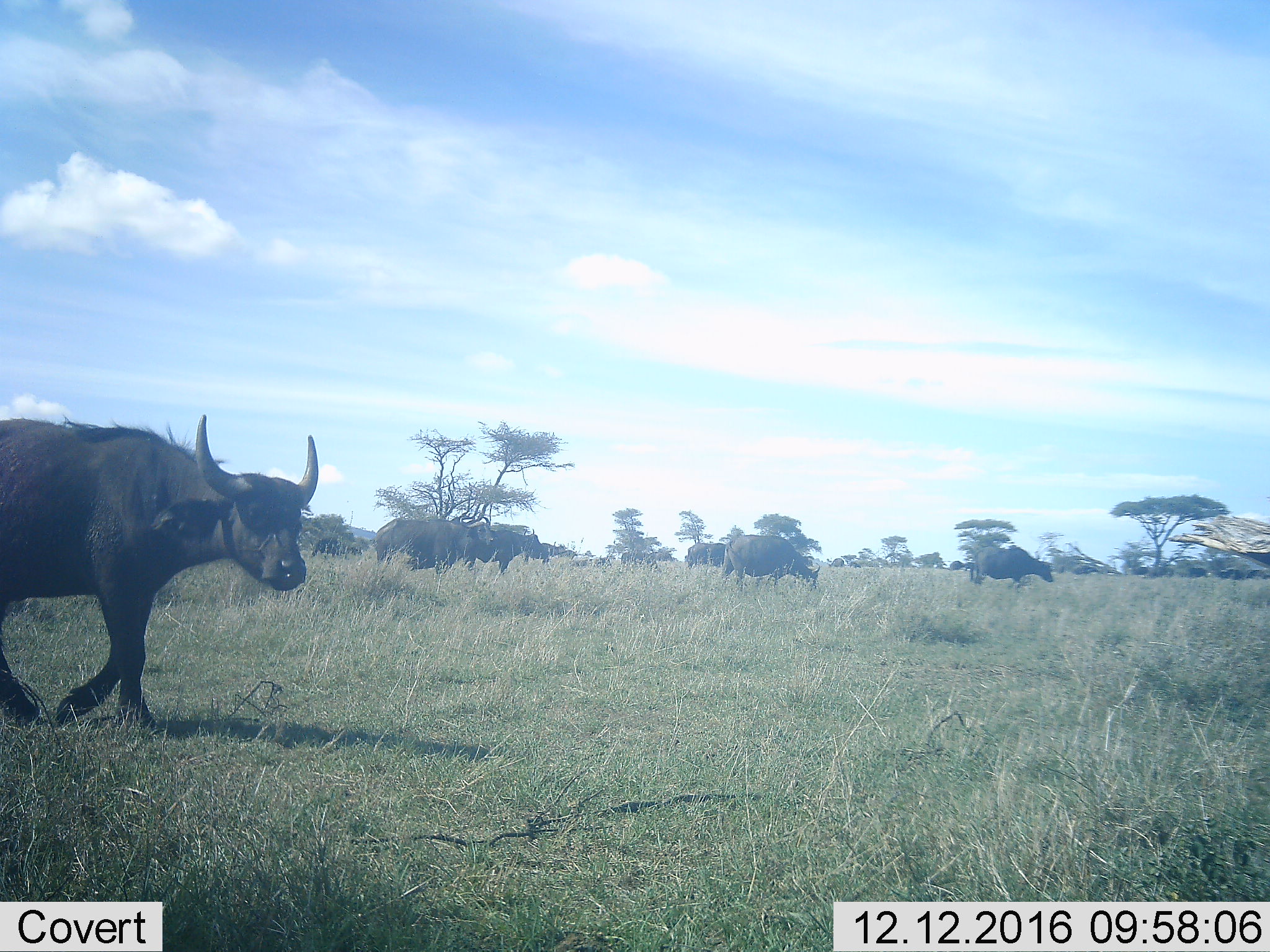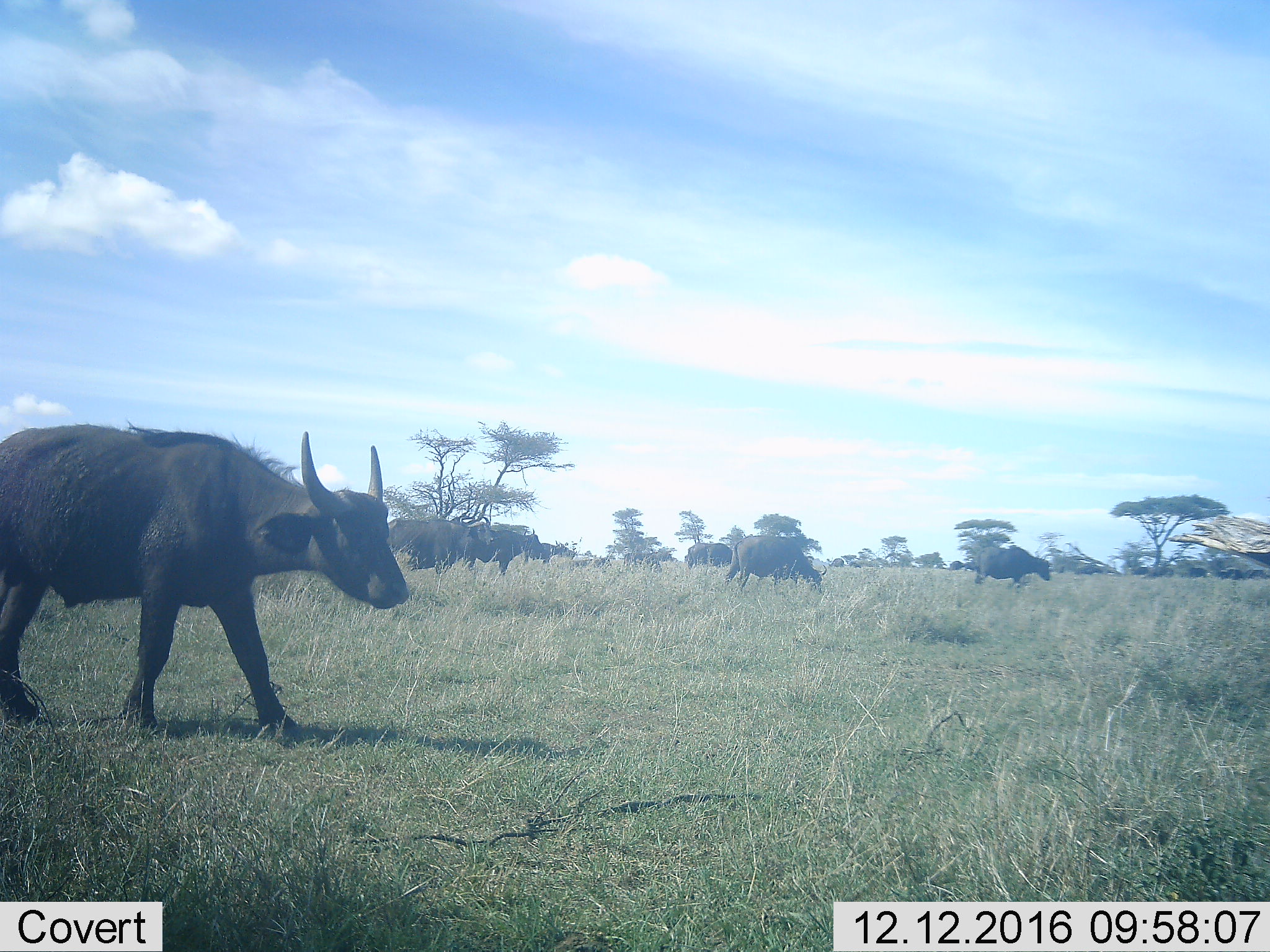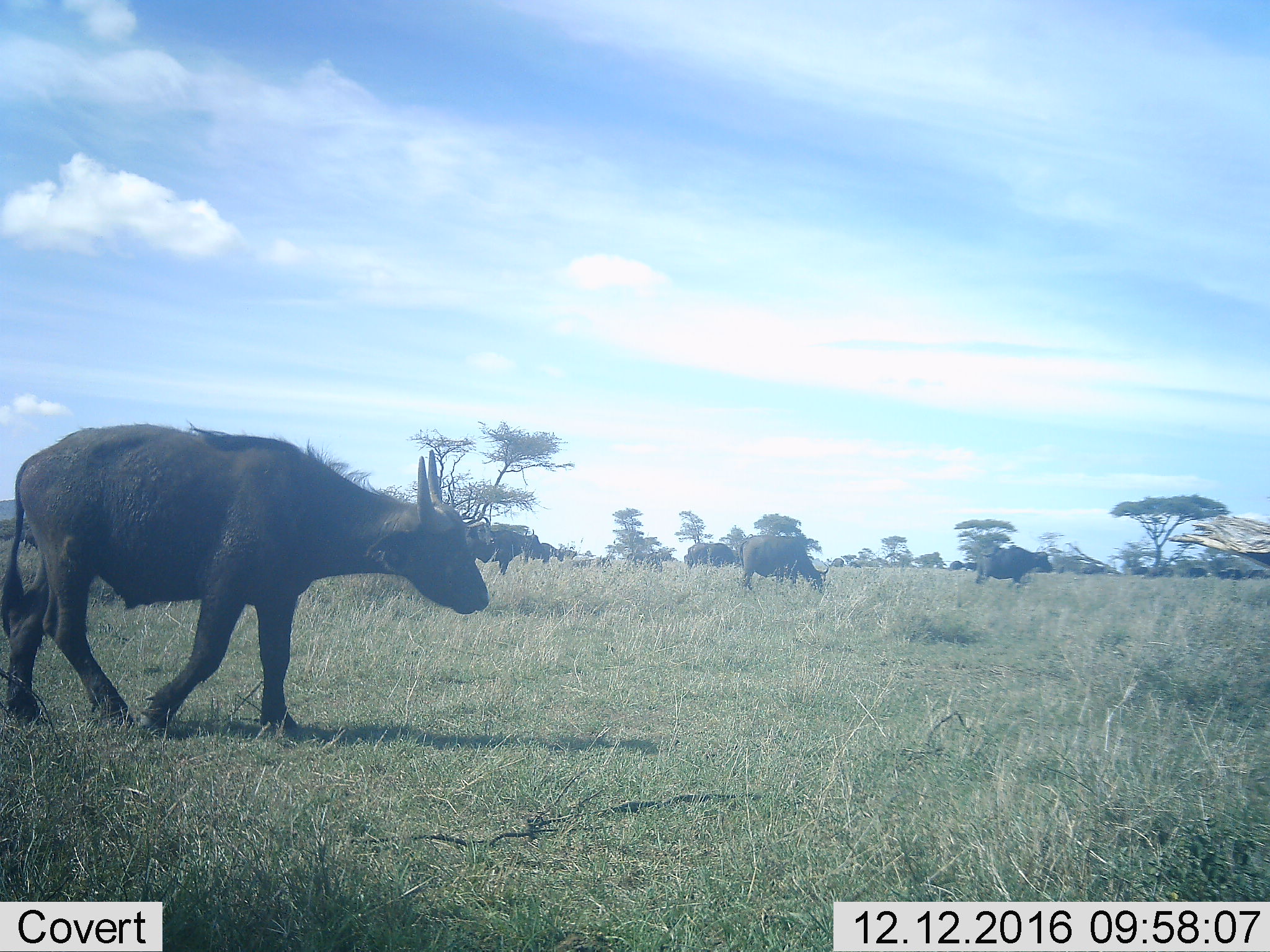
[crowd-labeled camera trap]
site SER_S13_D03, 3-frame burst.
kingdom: Animalia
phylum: Chordata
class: Mammalia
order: Artiodactyla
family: Bovidae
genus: Syncerus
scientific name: Syncerus caffer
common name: african buffalo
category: buffalo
Buffalo (african buffalo) (Syncerus caffer), count 11-50. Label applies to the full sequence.